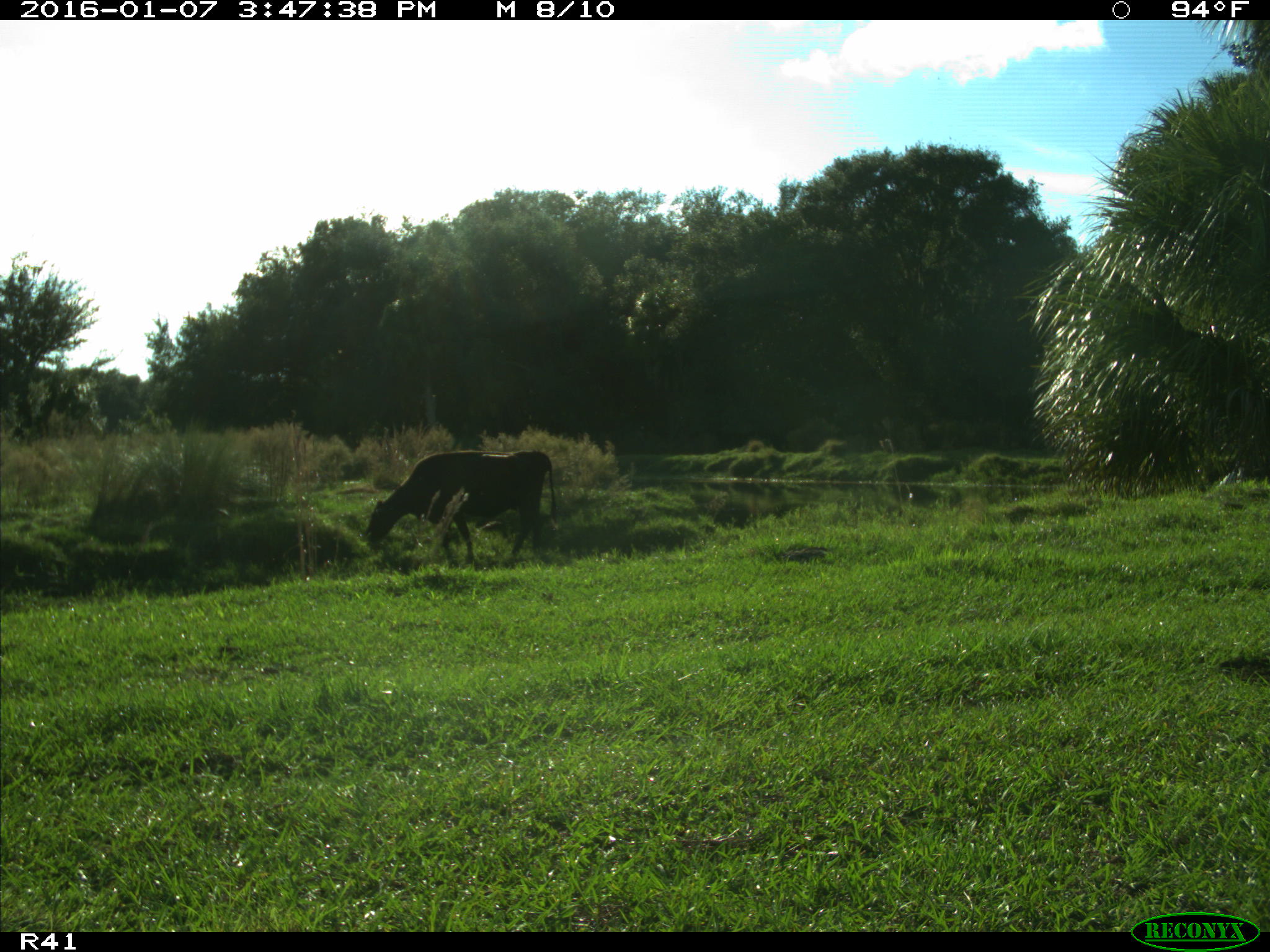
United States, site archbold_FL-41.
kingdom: Animalia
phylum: Chordata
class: Mammalia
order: Artiodactyla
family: Bovidae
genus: Bos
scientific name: Bos taurus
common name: domestic cow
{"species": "Bos taurus (domestic cow)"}